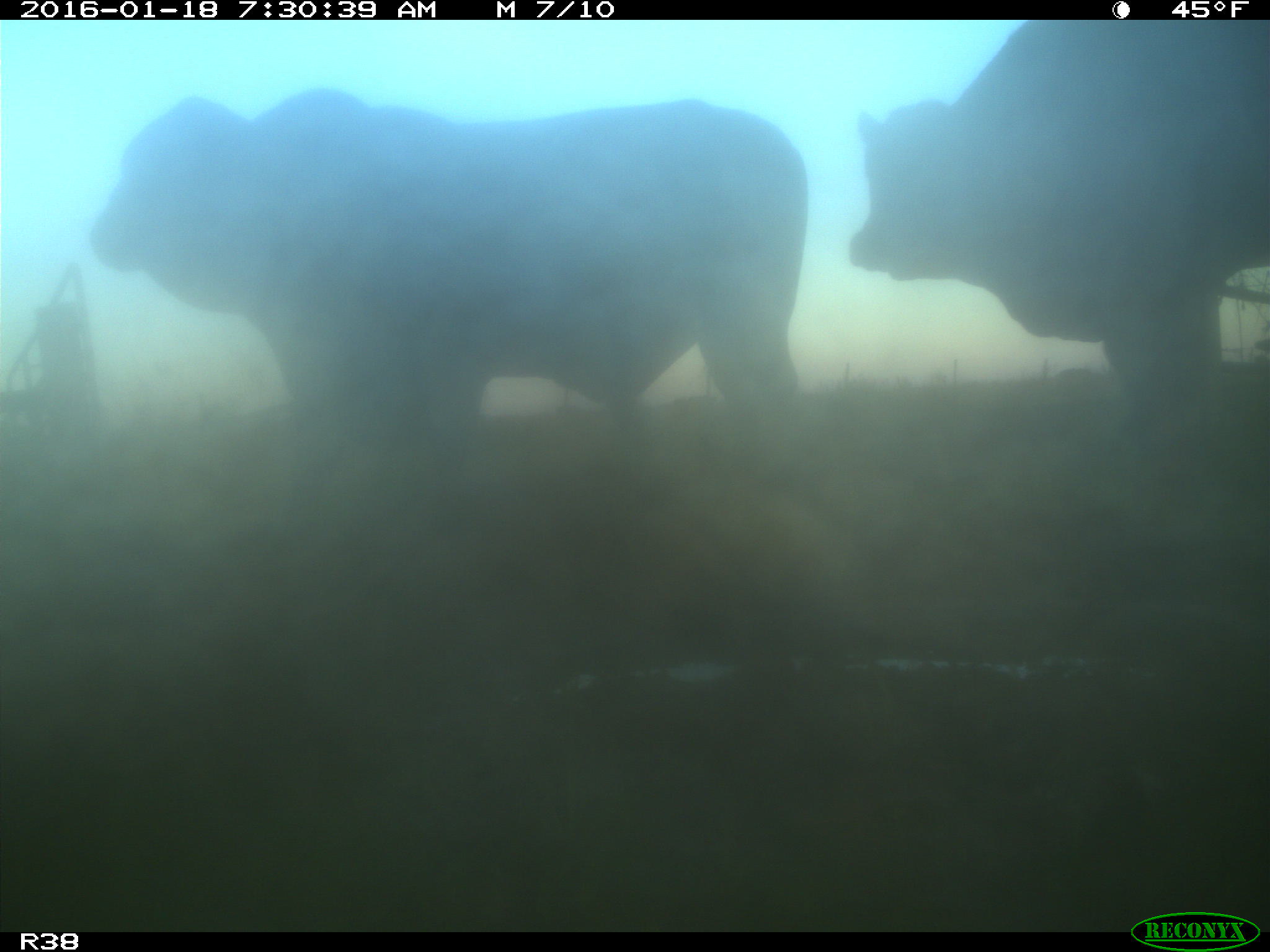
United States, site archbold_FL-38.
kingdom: Animalia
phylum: Chordata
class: Mammalia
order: Artiodactyla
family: Bovidae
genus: Bos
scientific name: Bos taurus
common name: domestic cow